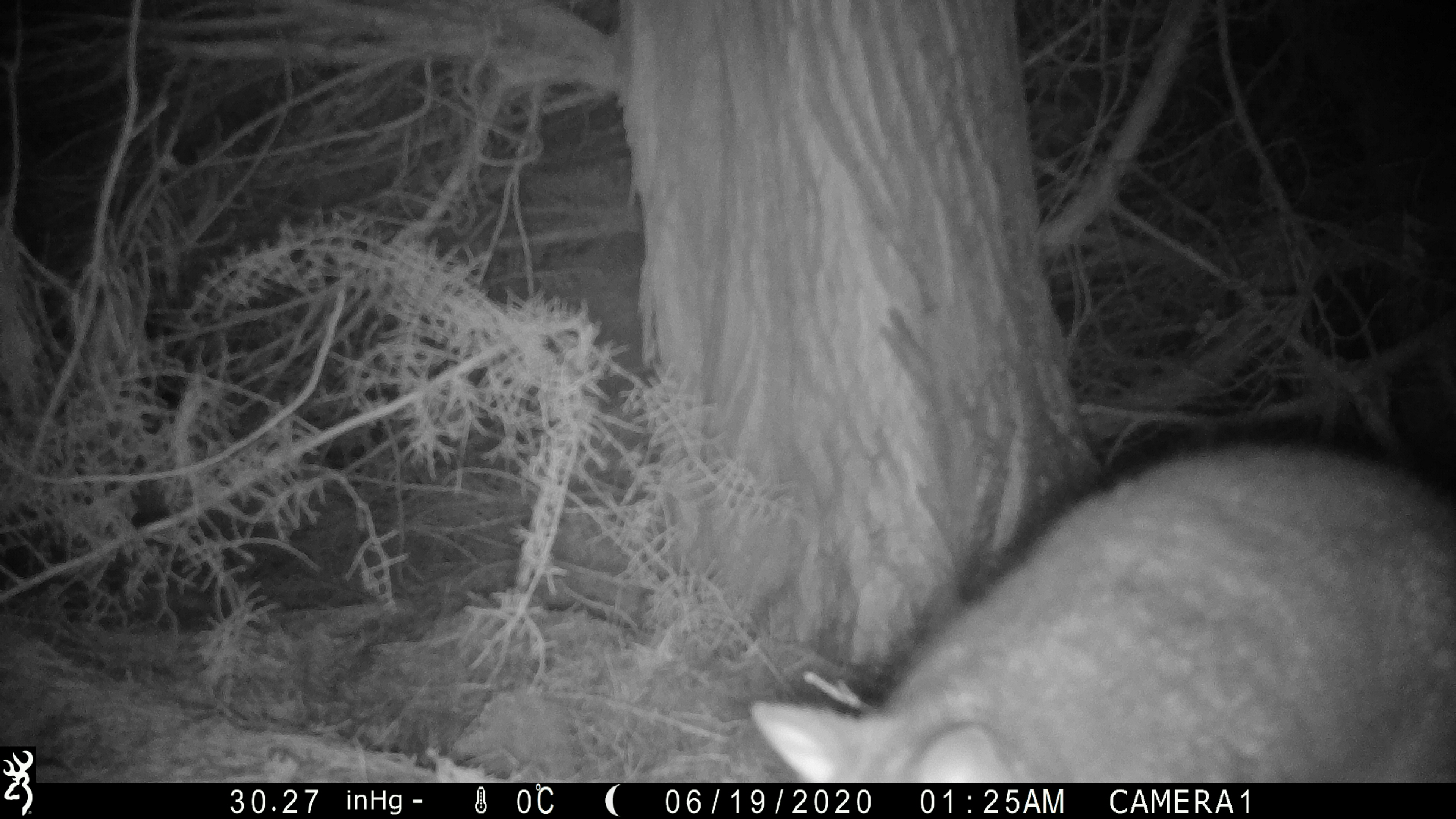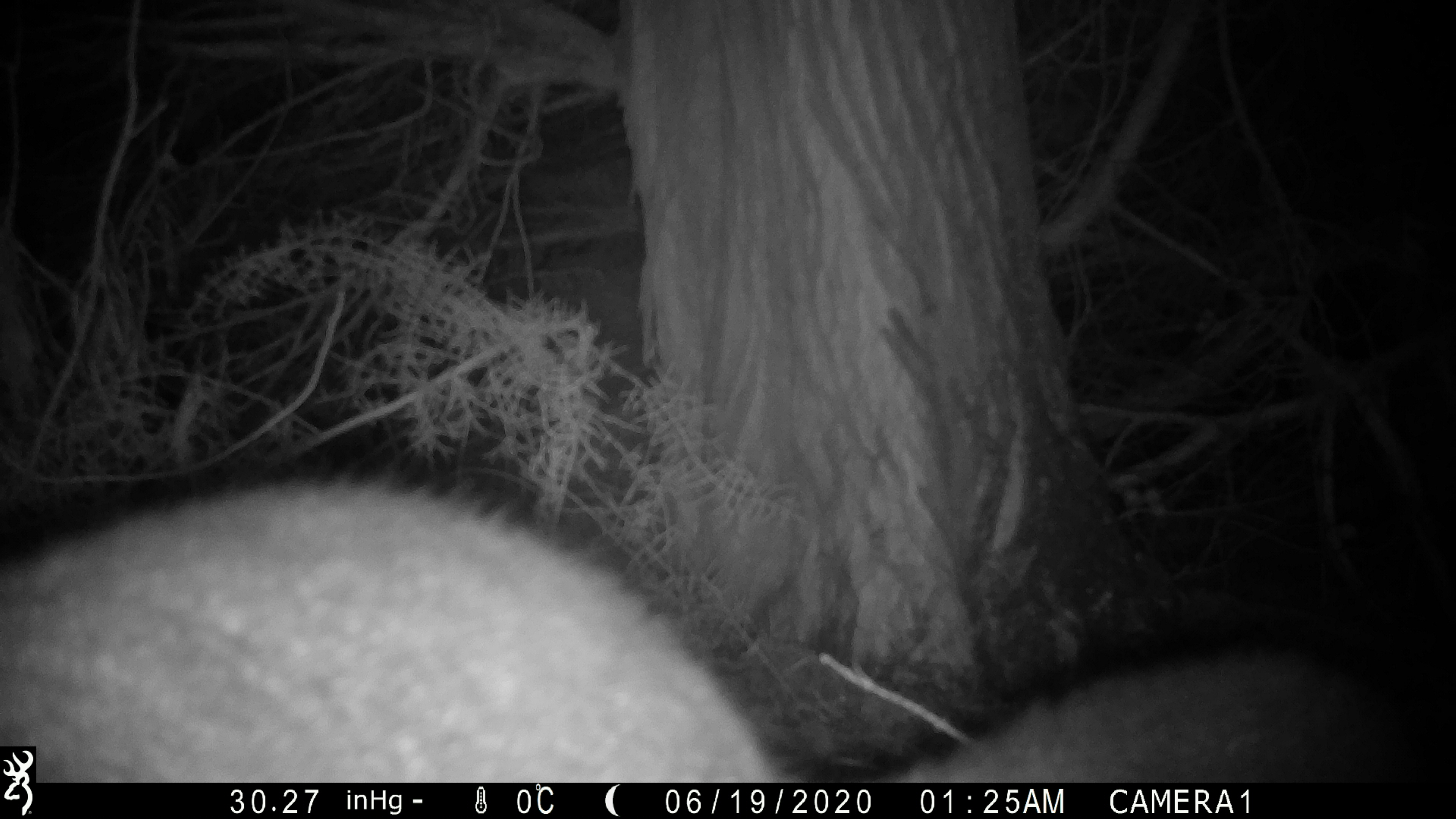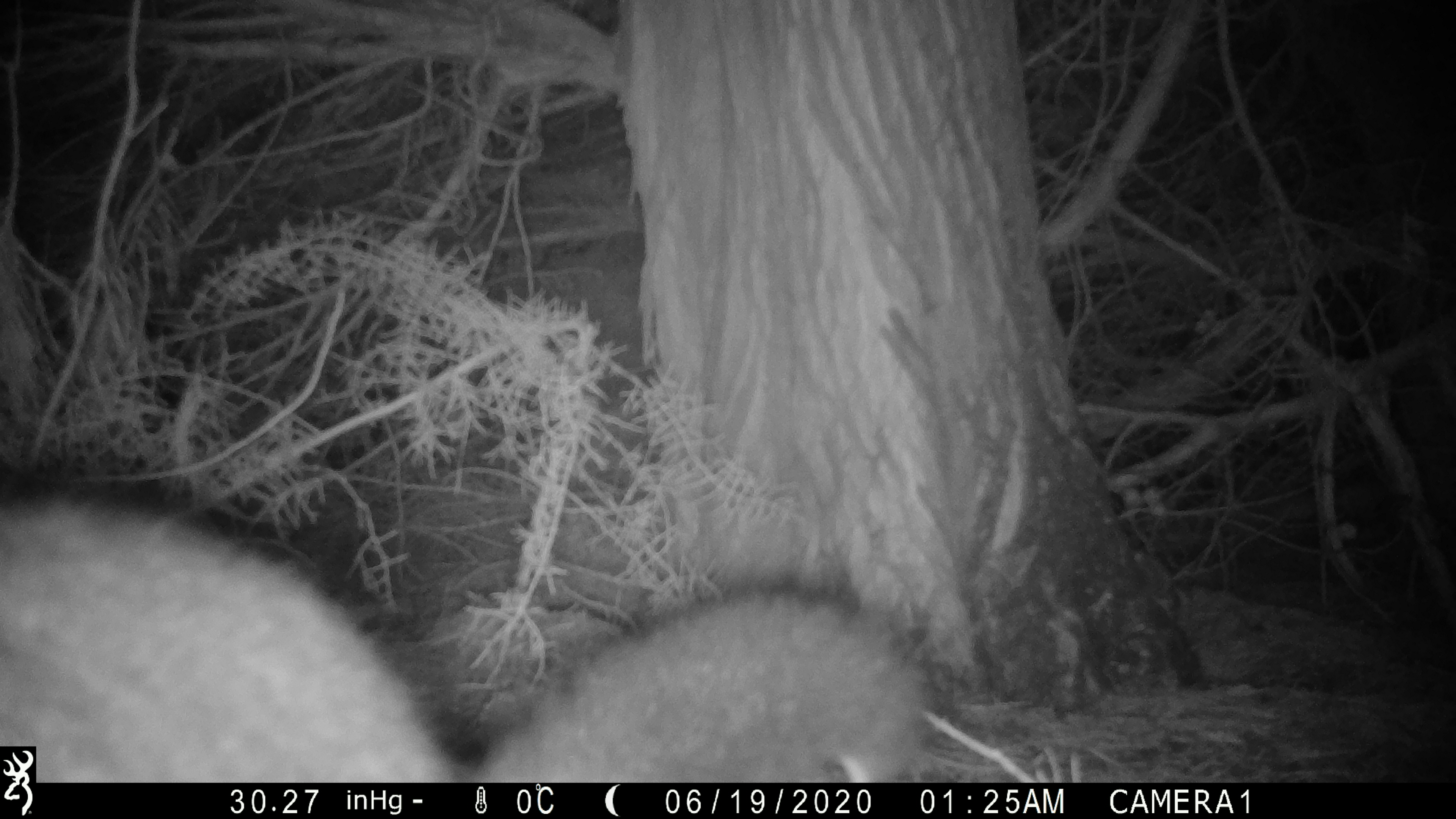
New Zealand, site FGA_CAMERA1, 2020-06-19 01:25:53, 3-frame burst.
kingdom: Animalia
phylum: Chordata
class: Mammalia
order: Diprotodontia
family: Phalangeridae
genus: Trichosurus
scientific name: Trichosurus vulpecula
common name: common brushtail possum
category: possum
Possum (common brushtail possum) (Trichosurus vulpecula).